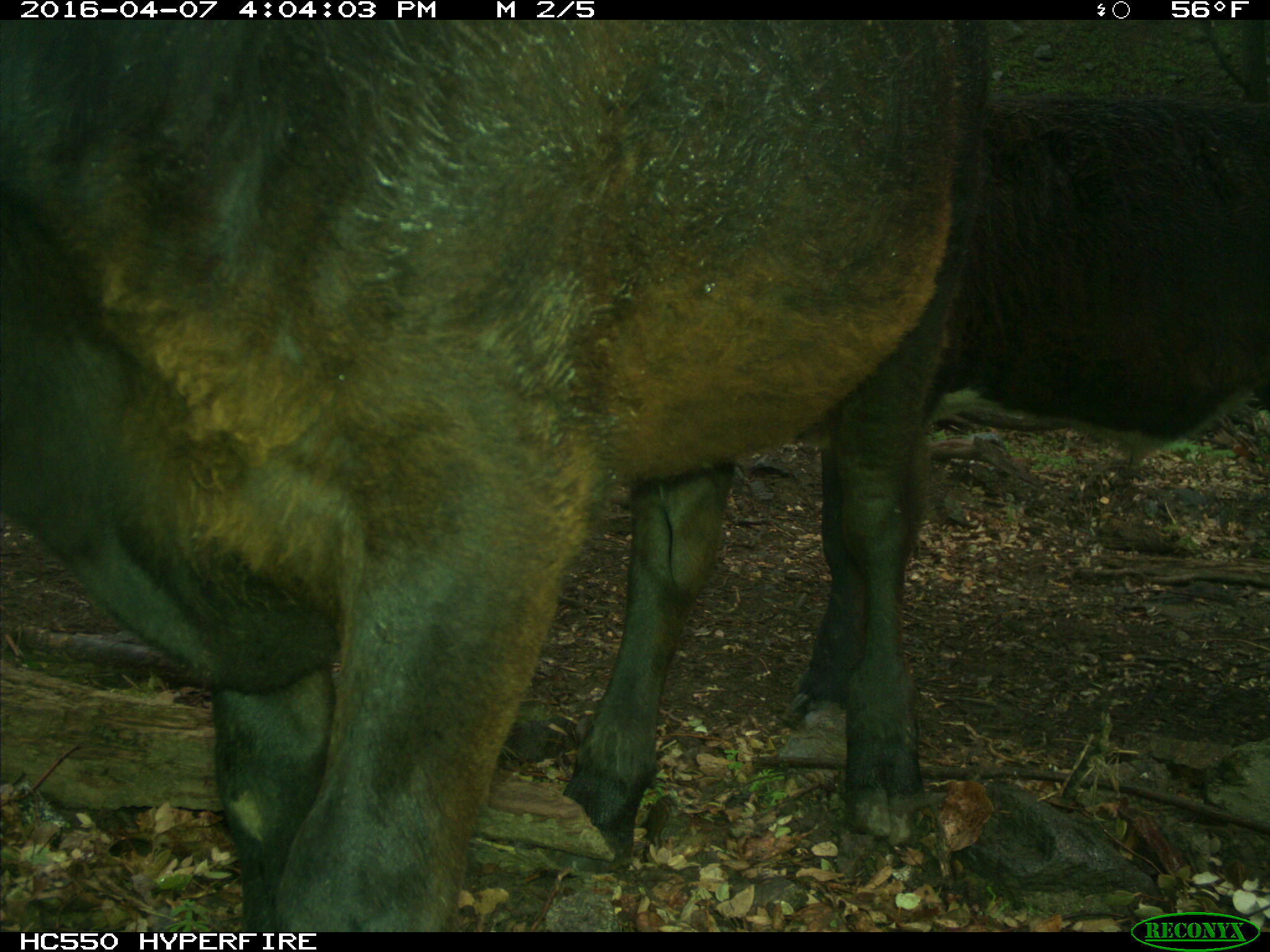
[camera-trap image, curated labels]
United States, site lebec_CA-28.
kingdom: Animalia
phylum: Chordata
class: Mammalia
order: Artiodactyla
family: Bovidae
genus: Bos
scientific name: Bos taurus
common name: domestic cow